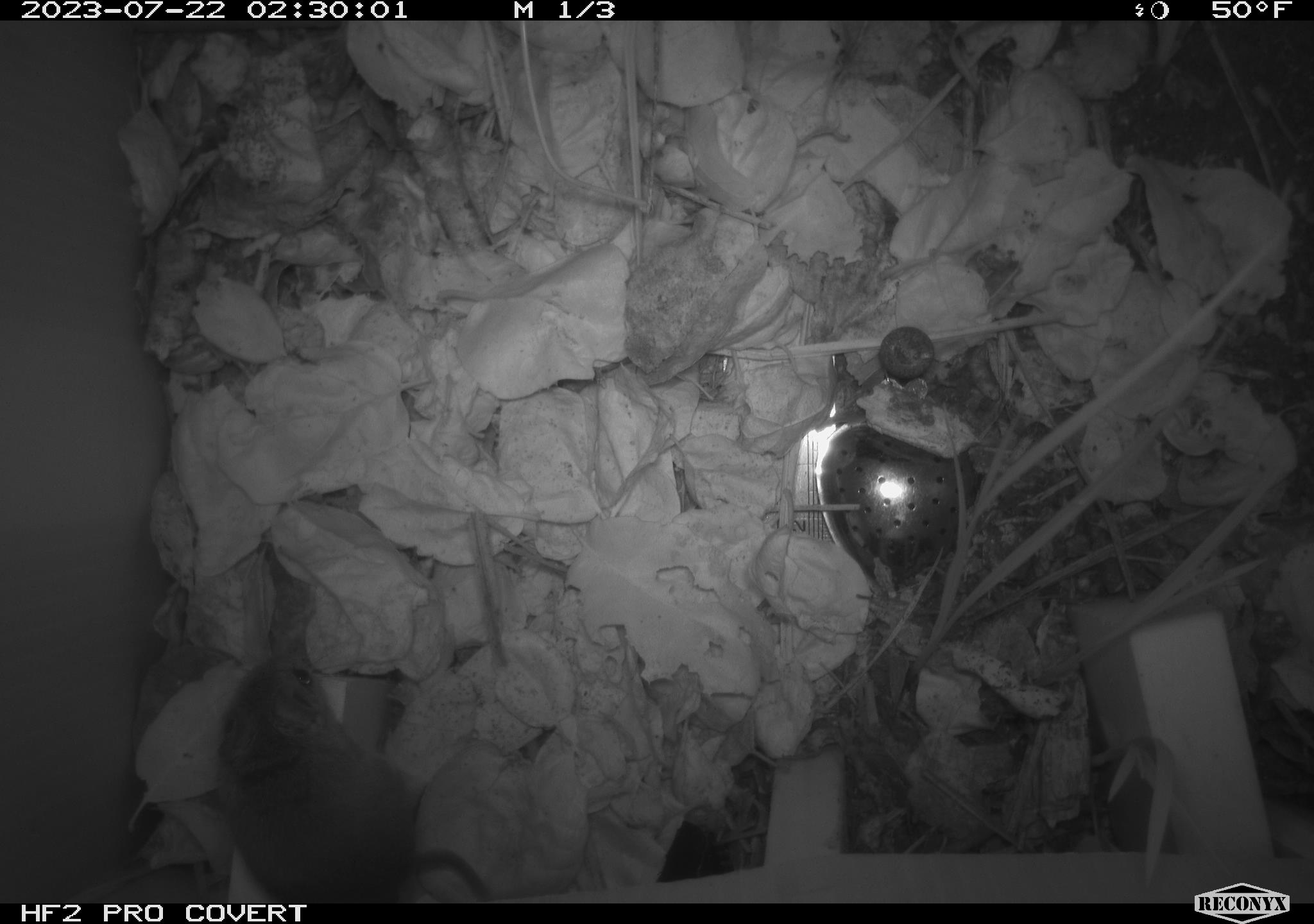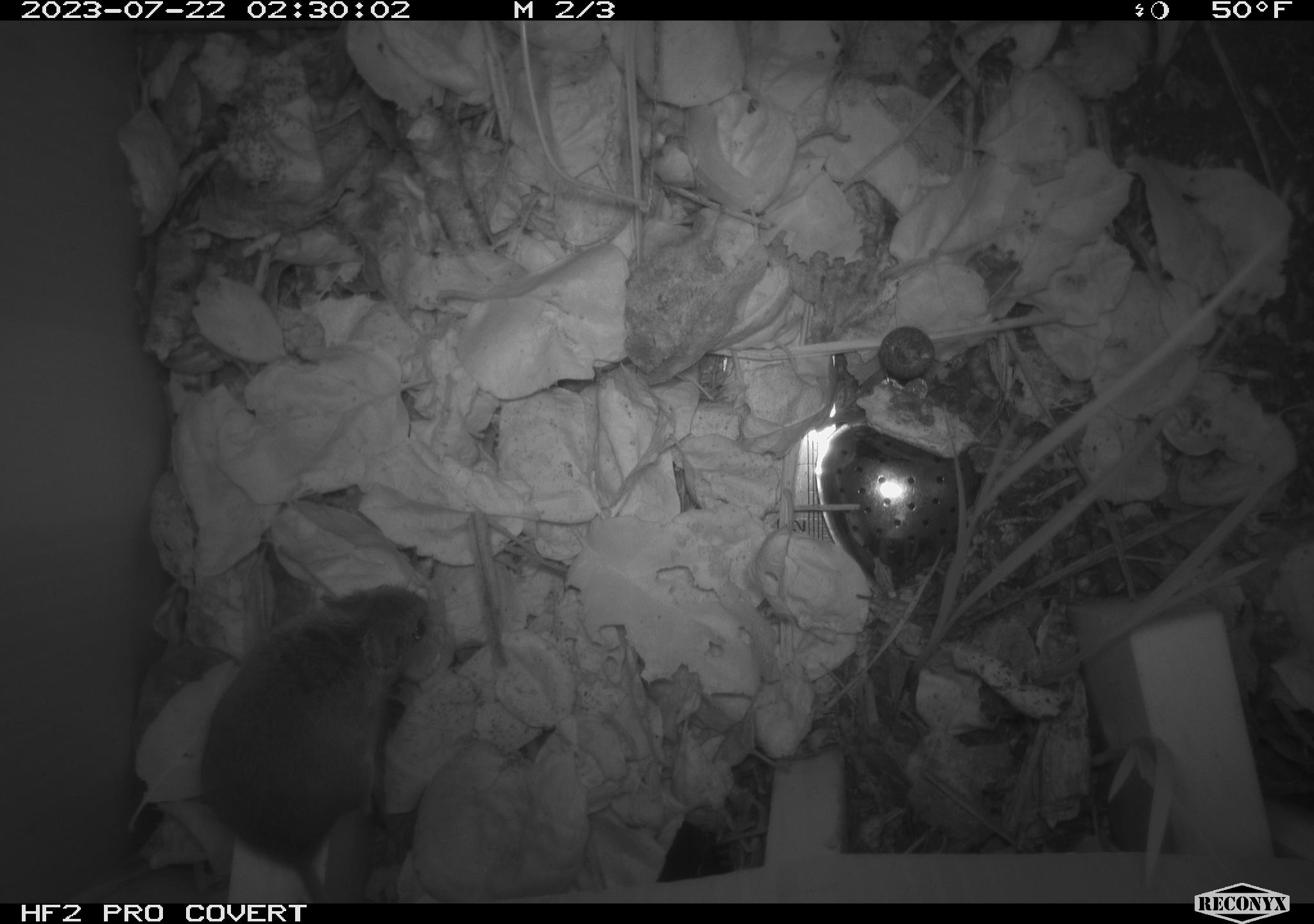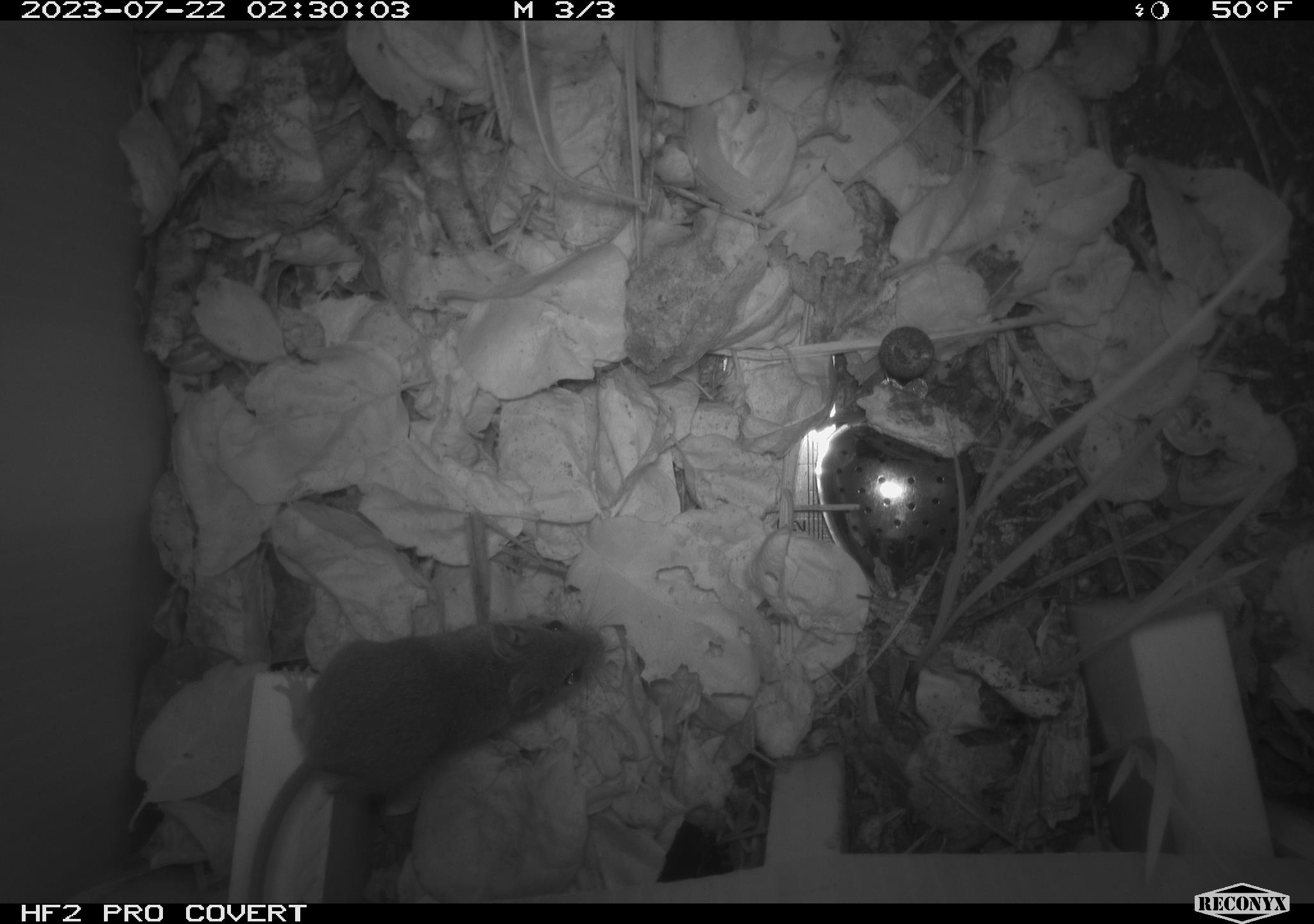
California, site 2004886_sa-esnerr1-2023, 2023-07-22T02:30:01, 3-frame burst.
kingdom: Animalia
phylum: Chordata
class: Mammalia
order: Rodentia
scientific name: Rodentia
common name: mouse species